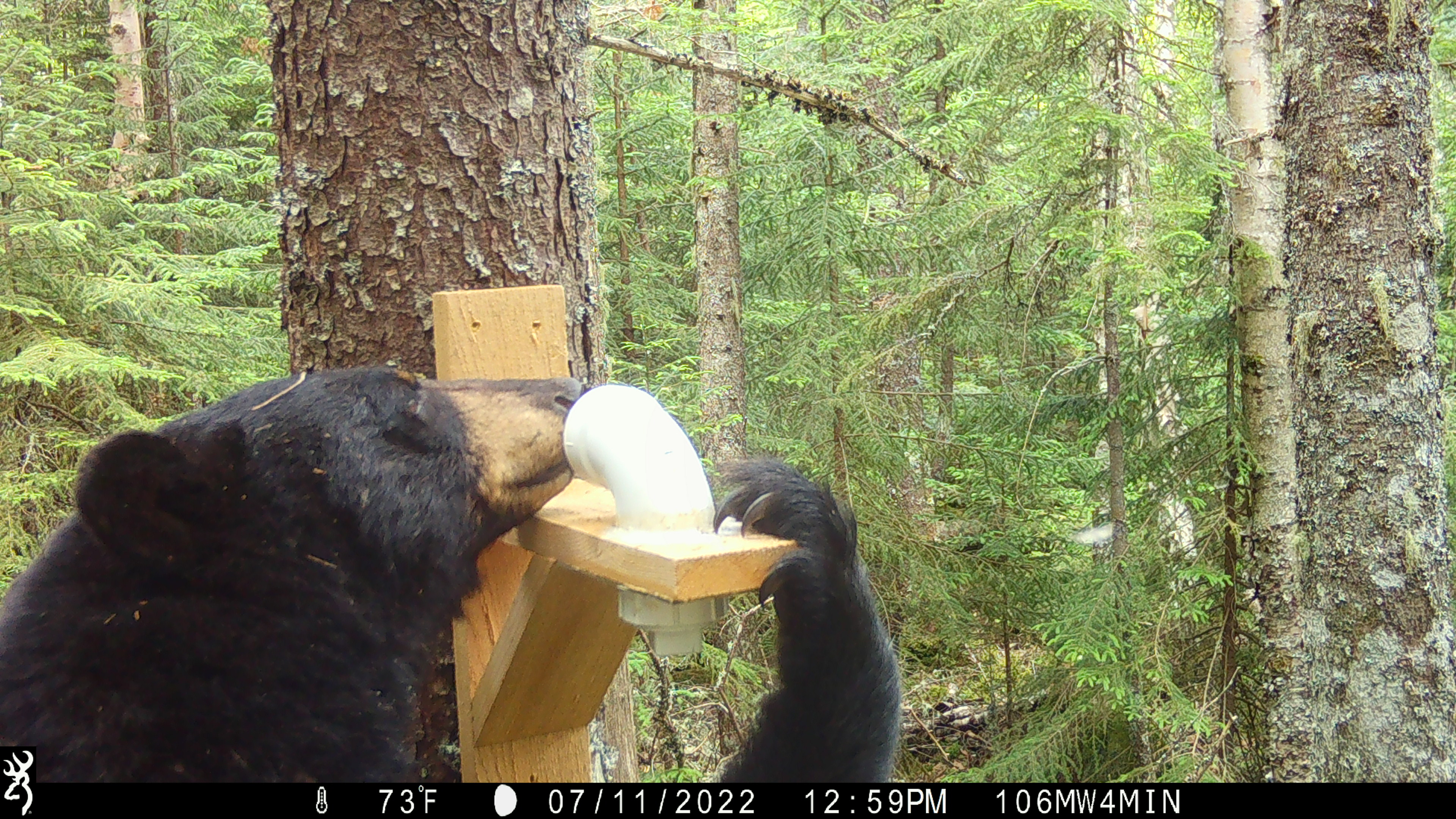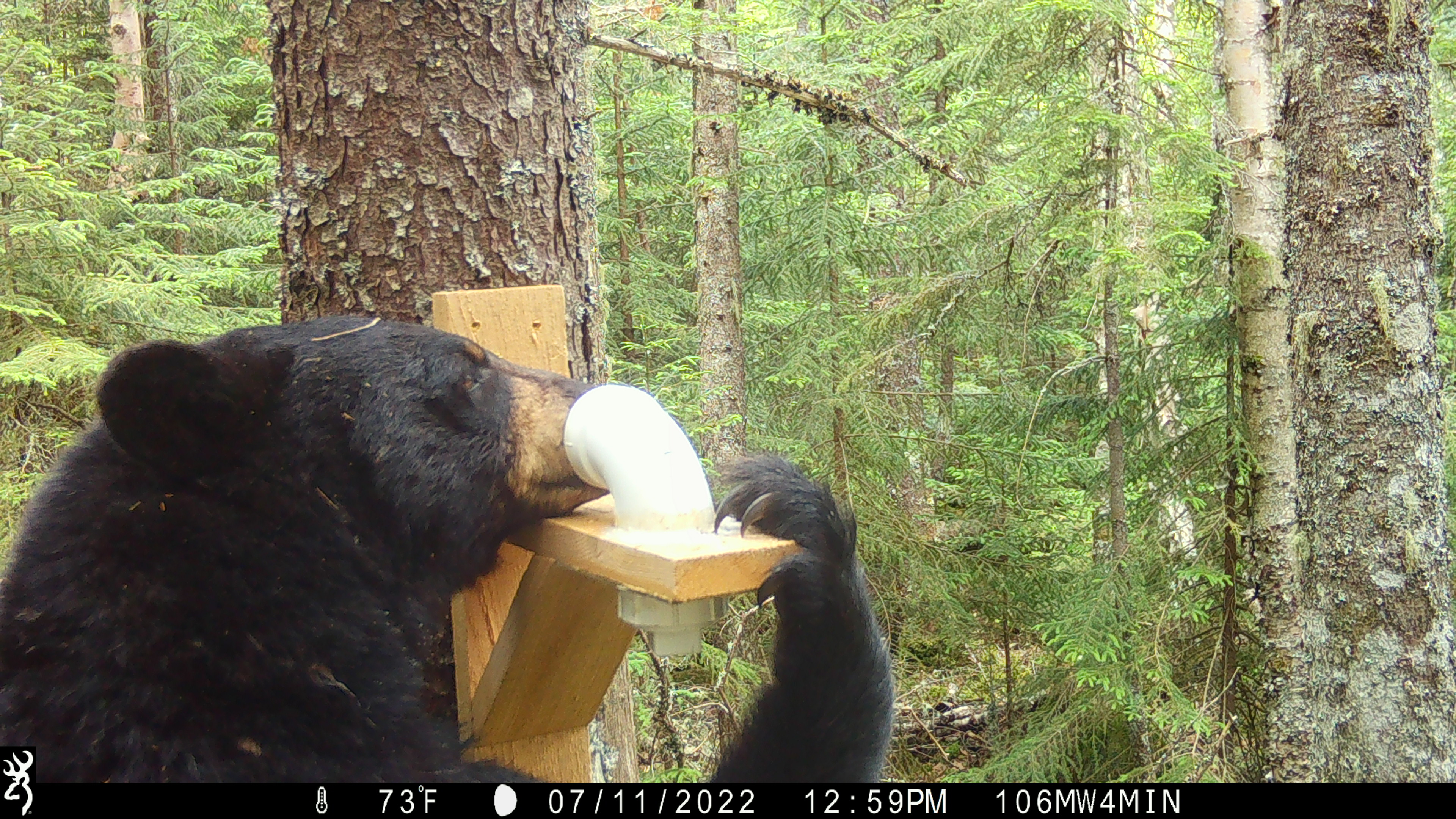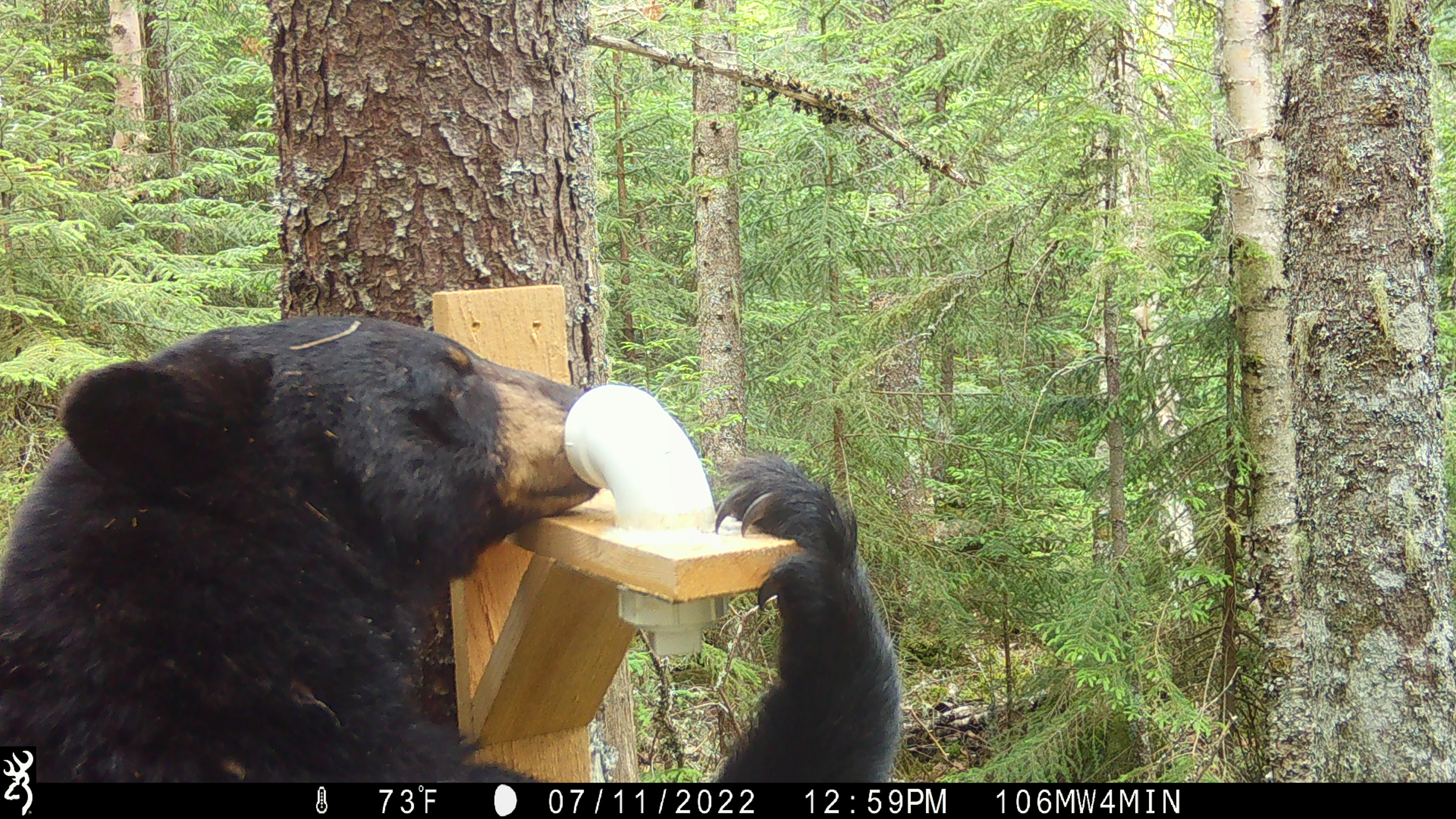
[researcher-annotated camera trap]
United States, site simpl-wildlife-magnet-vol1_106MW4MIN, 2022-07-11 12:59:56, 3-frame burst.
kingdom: Animalia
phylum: Chordata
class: Mammalia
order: Carnivora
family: Ursidae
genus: Ursus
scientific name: Ursus americanus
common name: black bear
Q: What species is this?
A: Black bear (Ursus americanus).